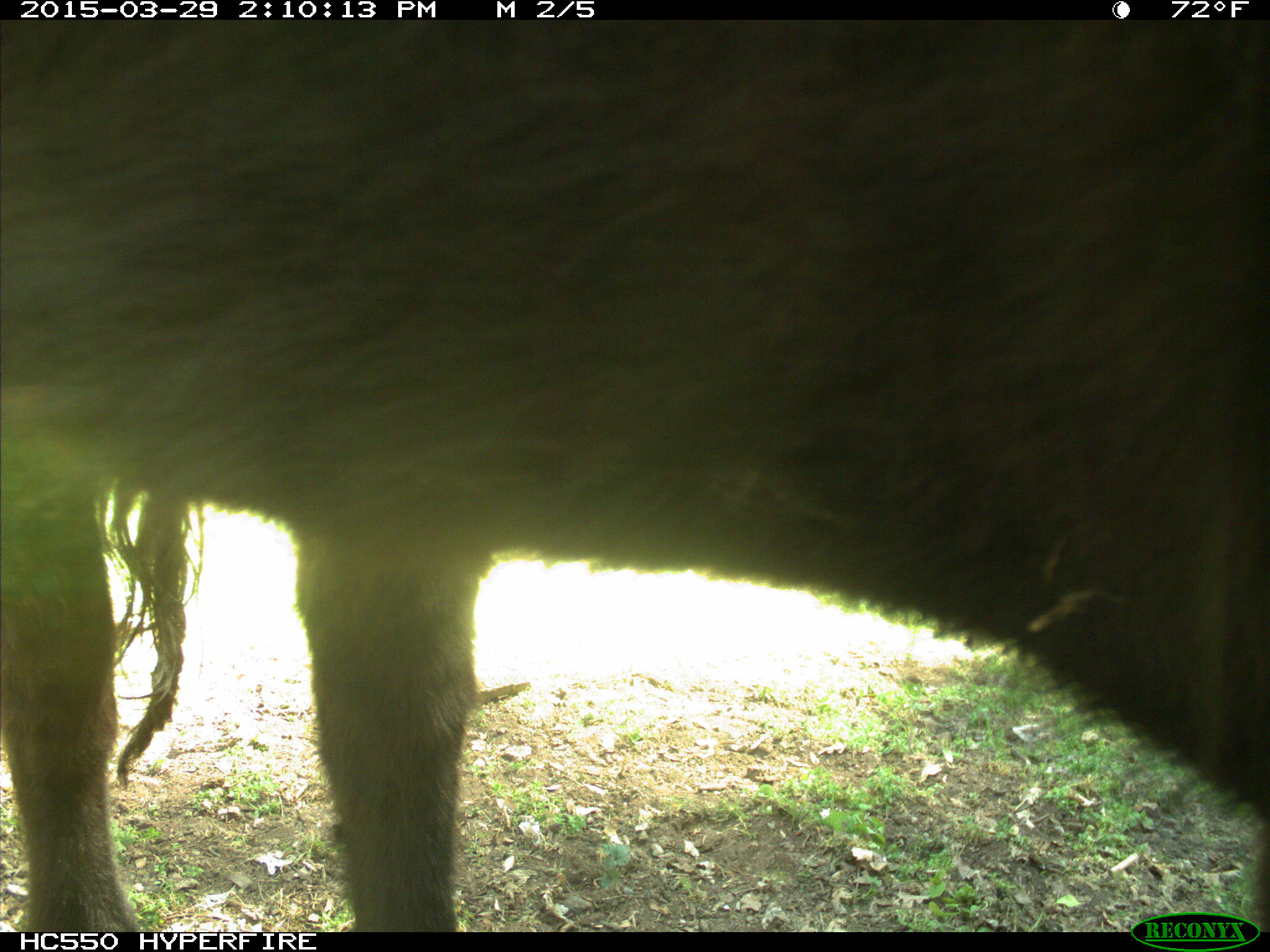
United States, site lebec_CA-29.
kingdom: Animalia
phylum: Chordata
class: Mammalia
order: Artiodactyla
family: Bovidae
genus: Bos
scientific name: Bos taurus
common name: domestic cow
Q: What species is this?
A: Bos taurus (domestic cow).